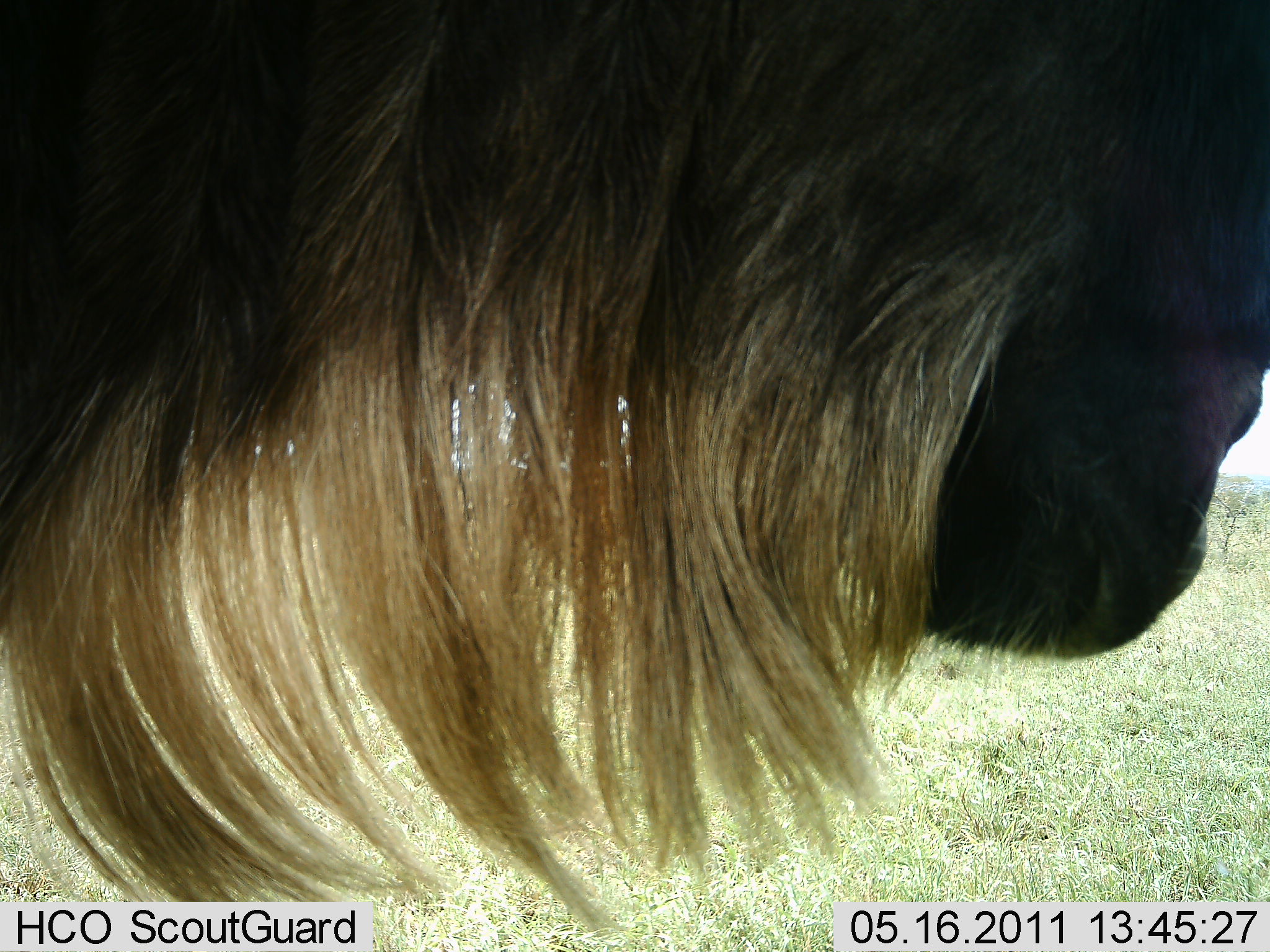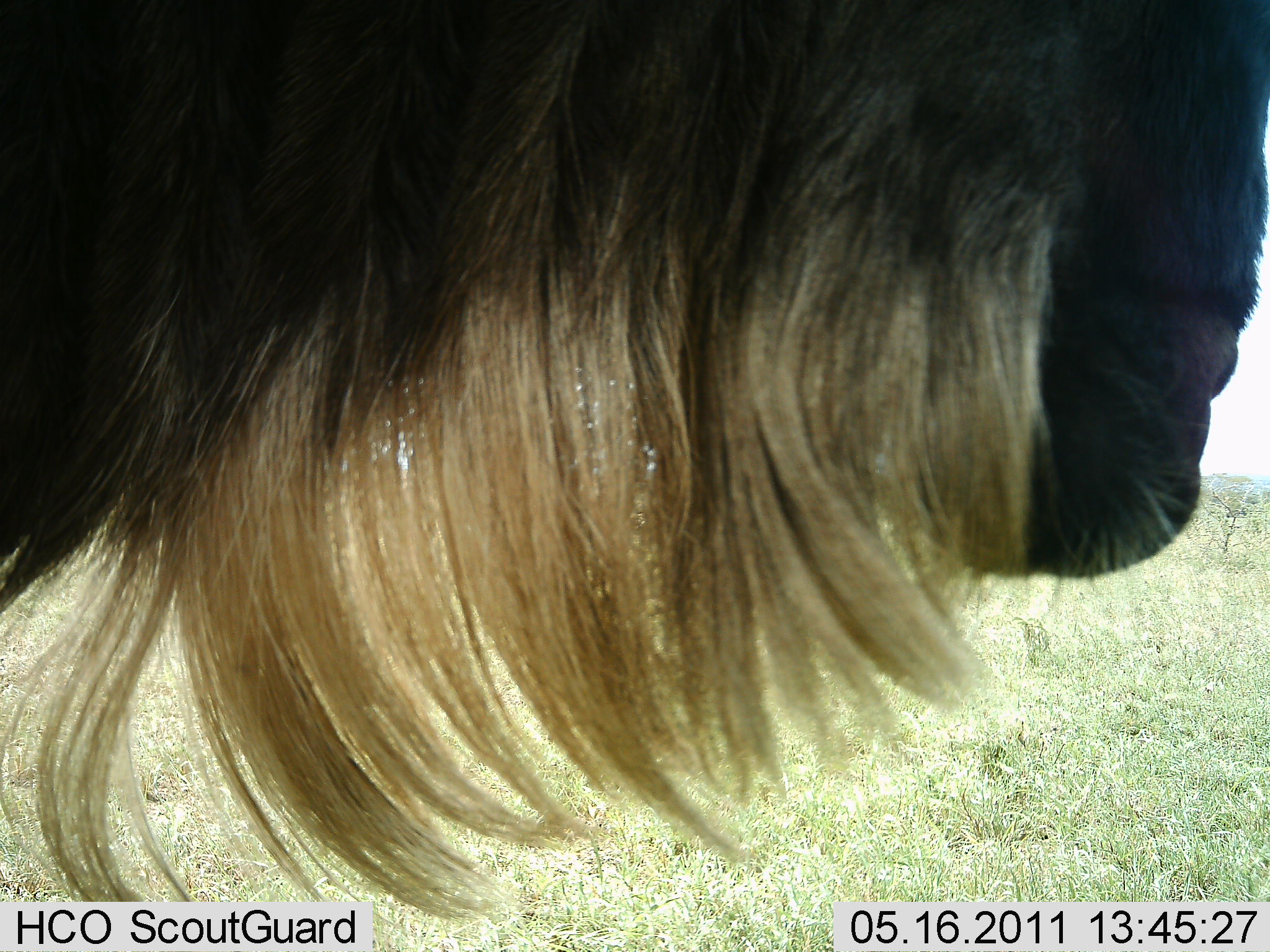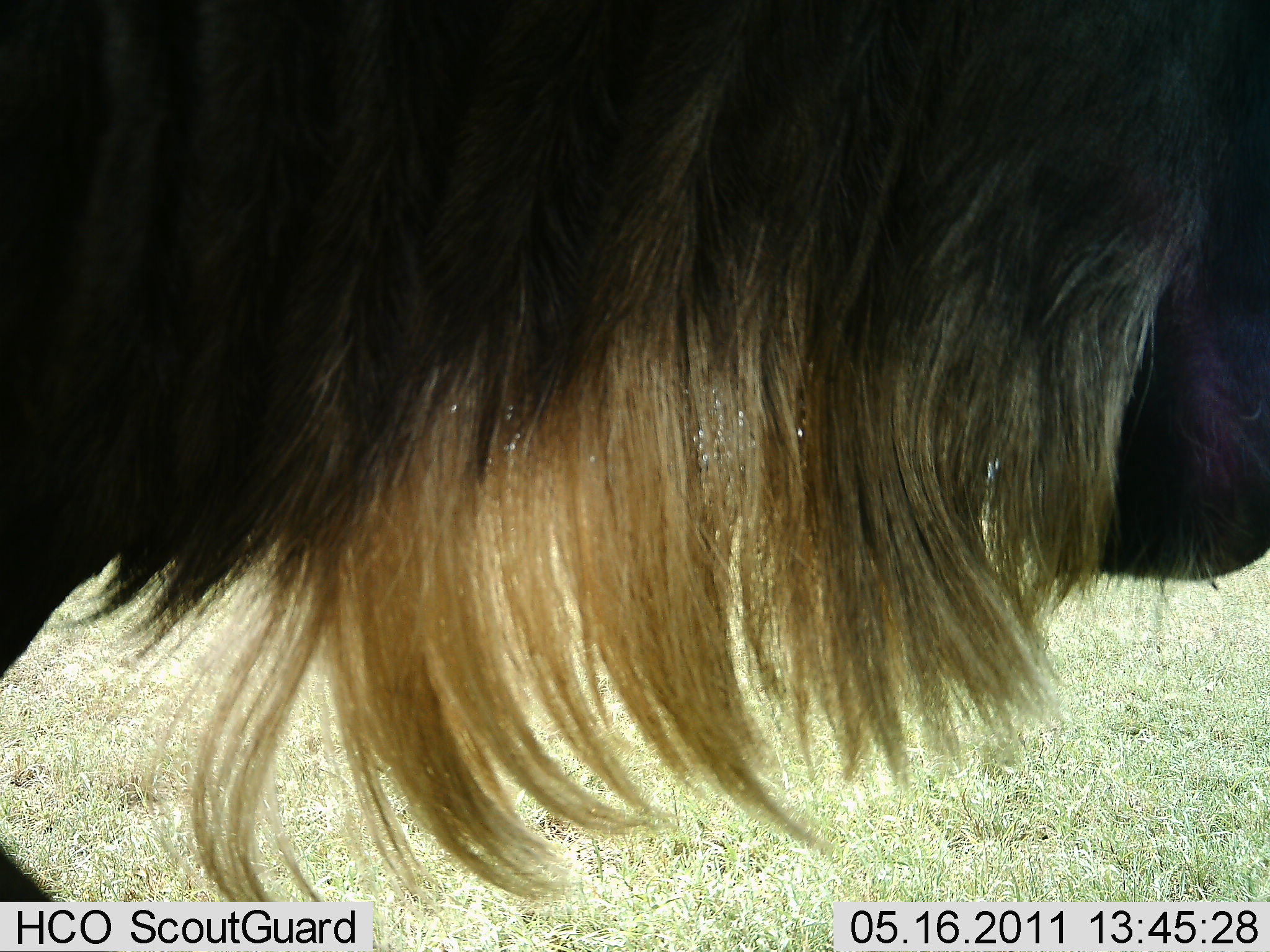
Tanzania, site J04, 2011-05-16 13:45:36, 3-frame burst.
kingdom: Animalia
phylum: Chordata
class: Mammalia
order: Artiodactyla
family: Bovidae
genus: Connochaetes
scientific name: Connochaetes taurinus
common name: blue wildebeest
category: wildebeest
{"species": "wildebeest (blue wildebeest) (Connochaetes taurinus)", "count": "1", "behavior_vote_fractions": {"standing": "82%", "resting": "0%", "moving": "18%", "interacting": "0%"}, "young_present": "0%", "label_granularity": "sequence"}